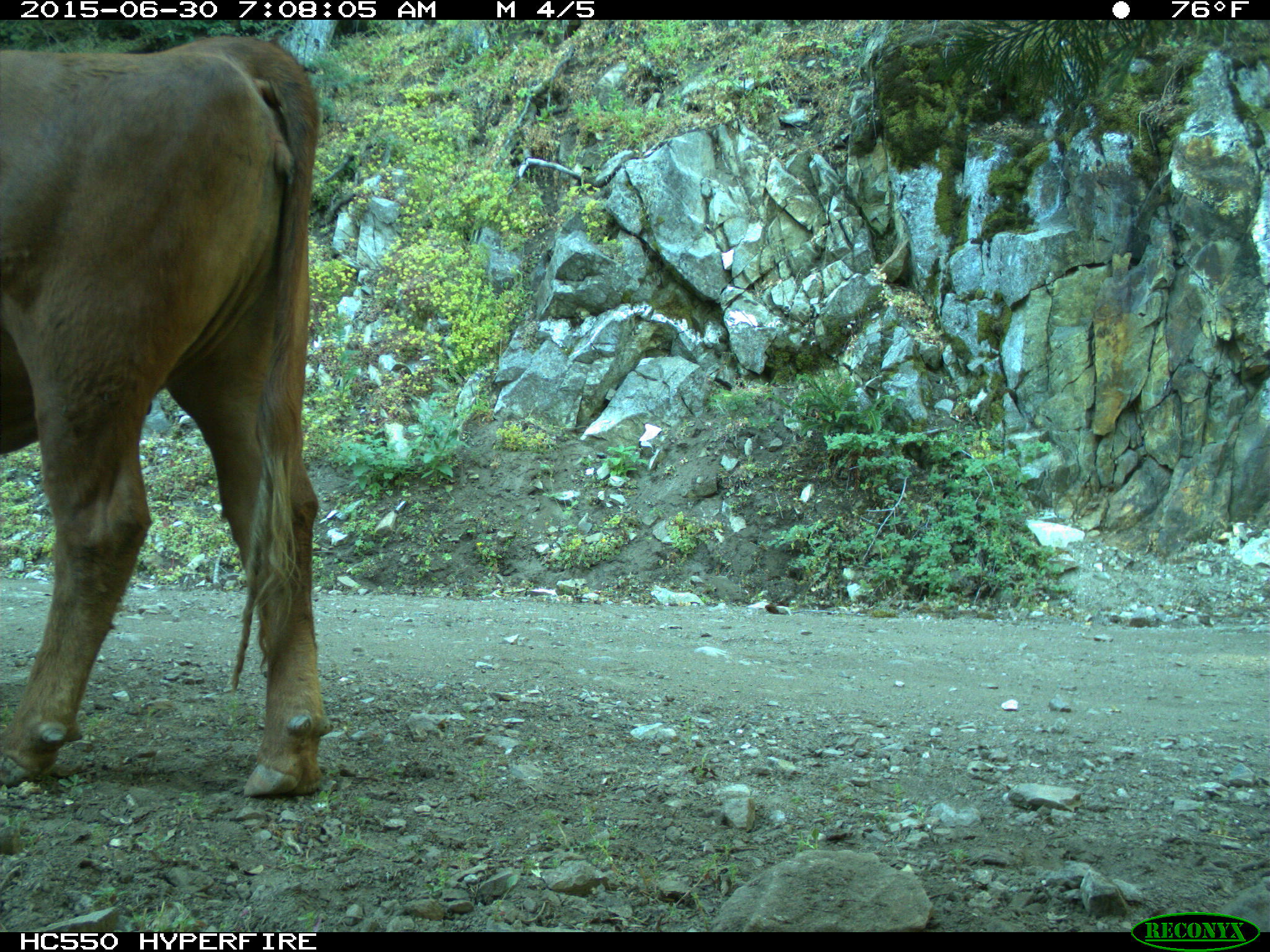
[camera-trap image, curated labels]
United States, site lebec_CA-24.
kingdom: Animalia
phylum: Chordata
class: Mammalia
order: Artiodactyla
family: Bovidae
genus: Bos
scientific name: Bos taurus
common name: domestic cow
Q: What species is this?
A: Bos taurus (domestic cow).